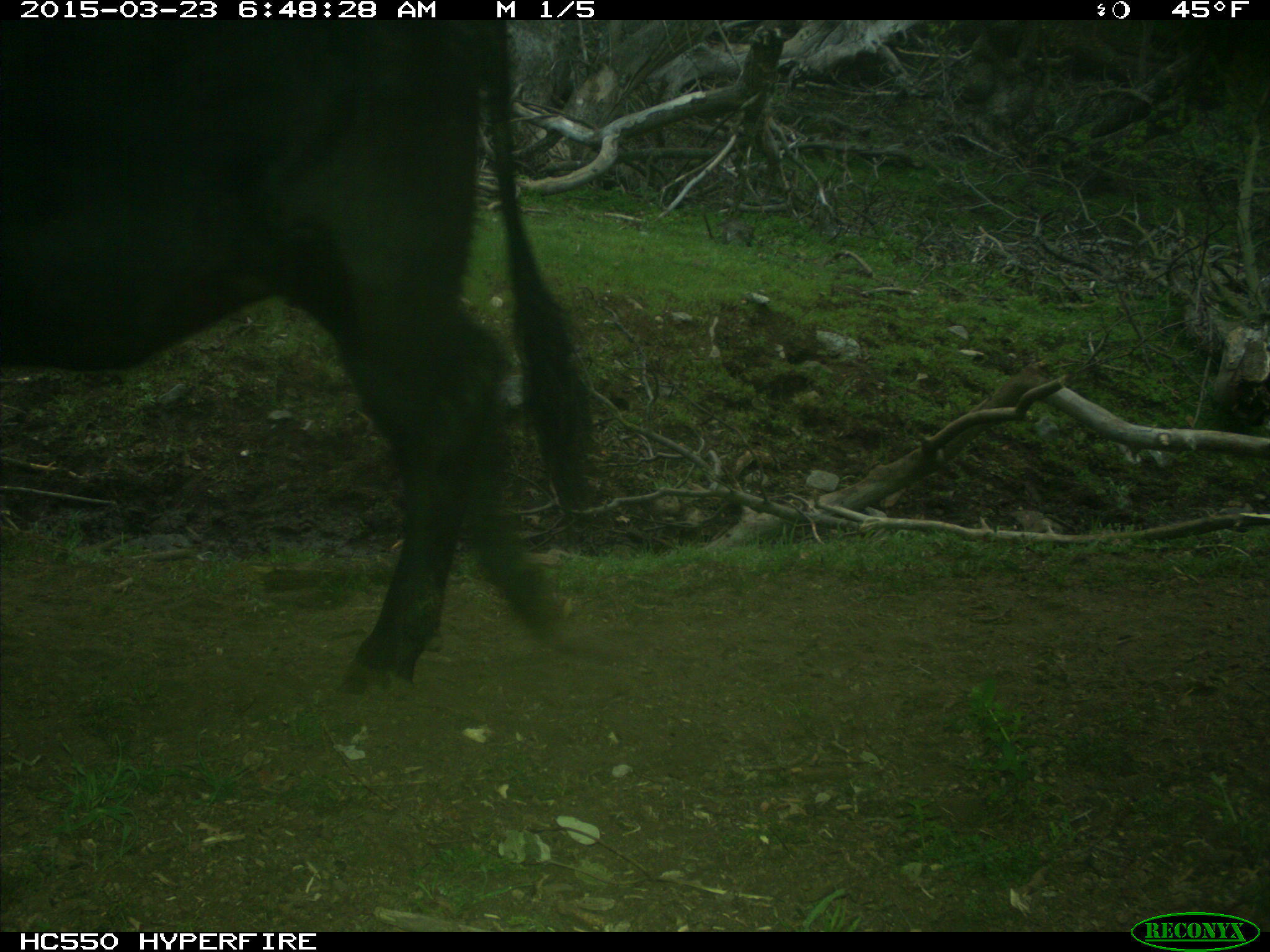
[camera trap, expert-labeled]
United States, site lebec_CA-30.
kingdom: Animalia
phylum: Chordata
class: Mammalia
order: Artiodactyla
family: Bovidae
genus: Bos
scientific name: Bos taurus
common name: domestic cow